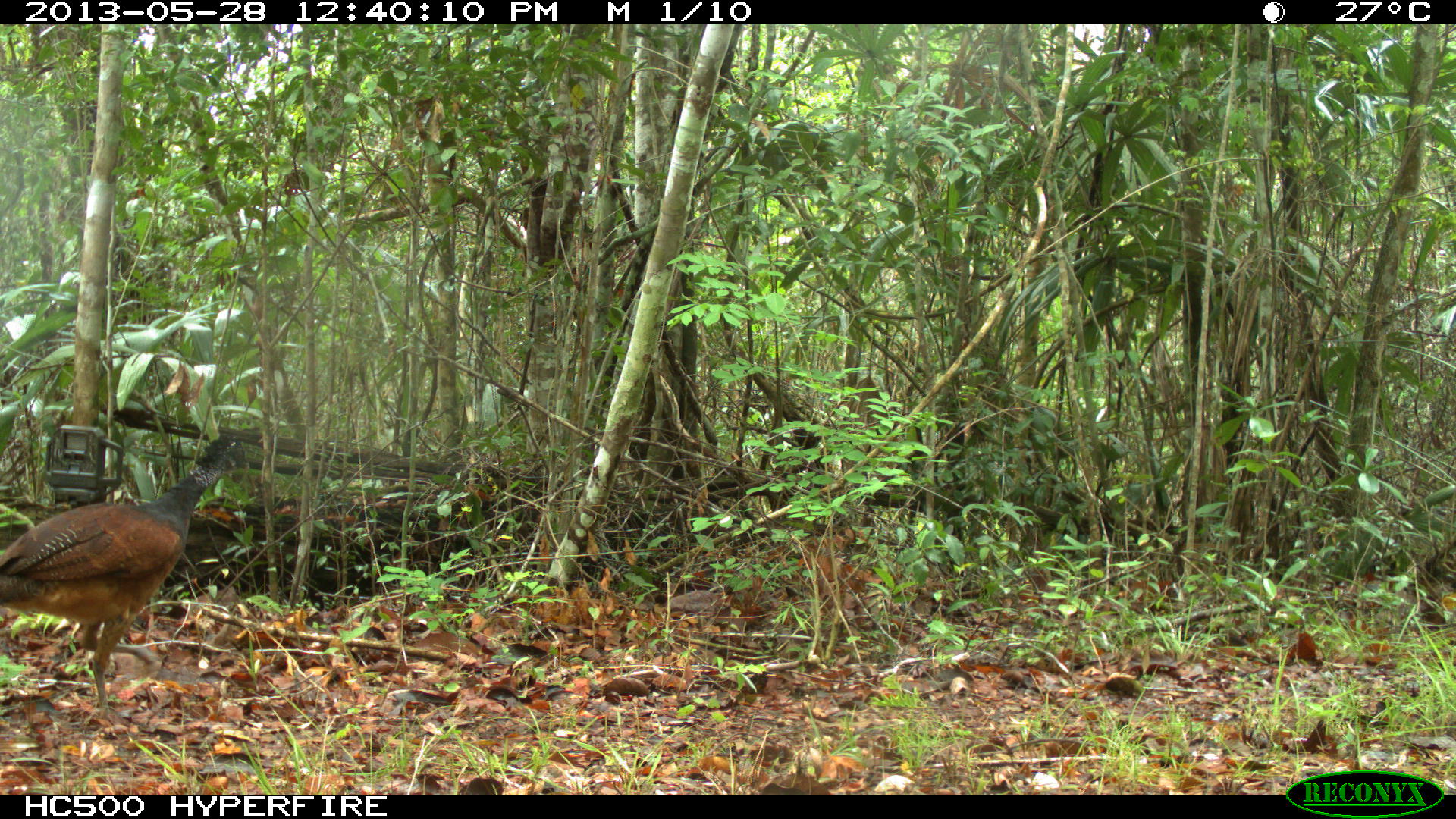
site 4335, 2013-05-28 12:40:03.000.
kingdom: Animalia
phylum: Chordata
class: Aves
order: Galliformes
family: Cracidae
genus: Crax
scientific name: Crax rubra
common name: great curassow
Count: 1.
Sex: female.